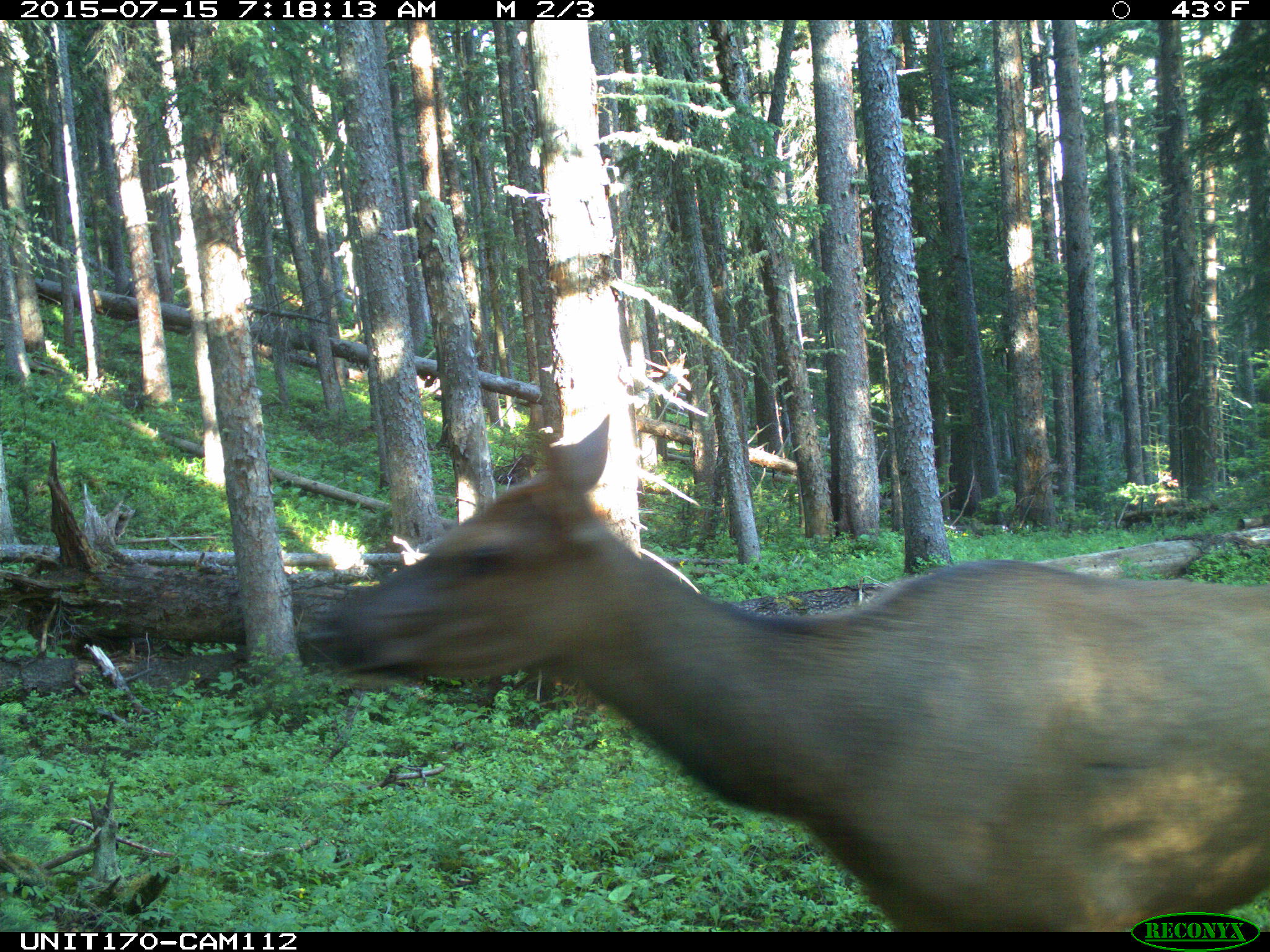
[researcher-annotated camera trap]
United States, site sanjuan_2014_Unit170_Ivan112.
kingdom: Animalia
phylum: Chordata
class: Mammalia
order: Artiodactyla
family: Cervidae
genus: Cervus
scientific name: Cervus elaphus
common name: red deer